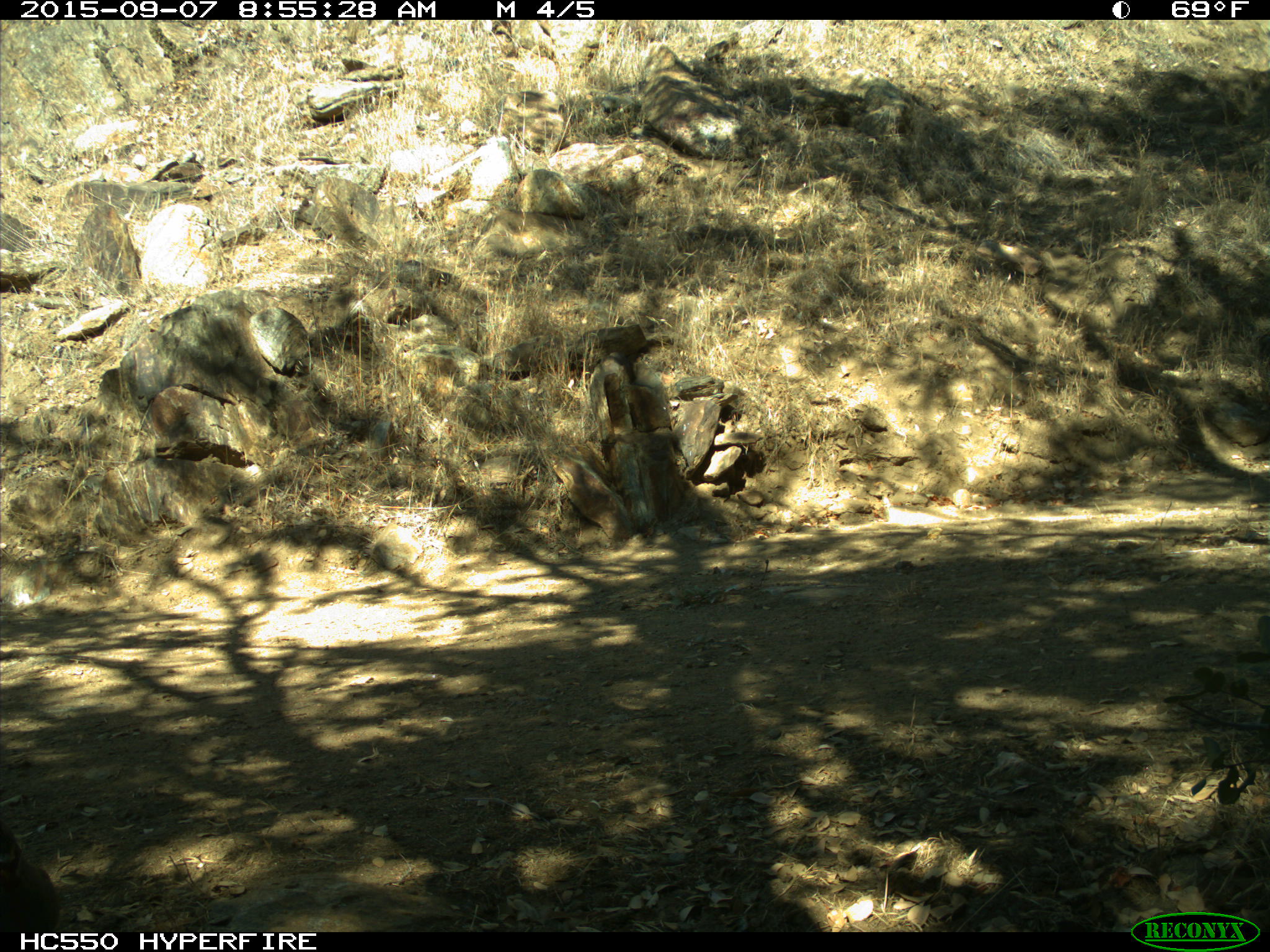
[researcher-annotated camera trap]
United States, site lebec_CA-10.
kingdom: Animalia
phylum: Chordata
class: Aves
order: Galliformes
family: Odontophoridae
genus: Callipepla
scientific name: Callipepla californica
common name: california quail